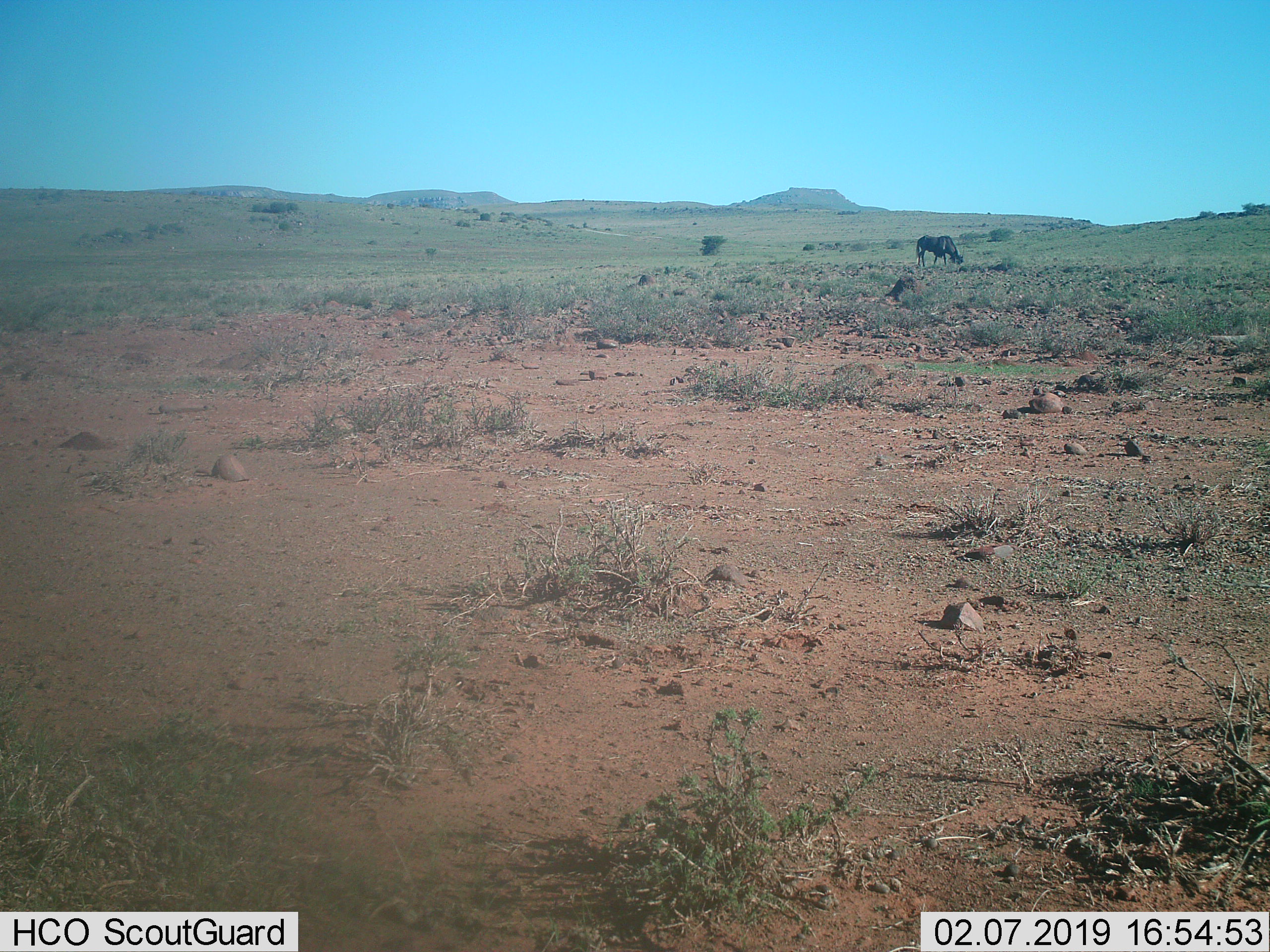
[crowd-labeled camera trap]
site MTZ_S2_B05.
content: unidentified animal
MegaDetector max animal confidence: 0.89